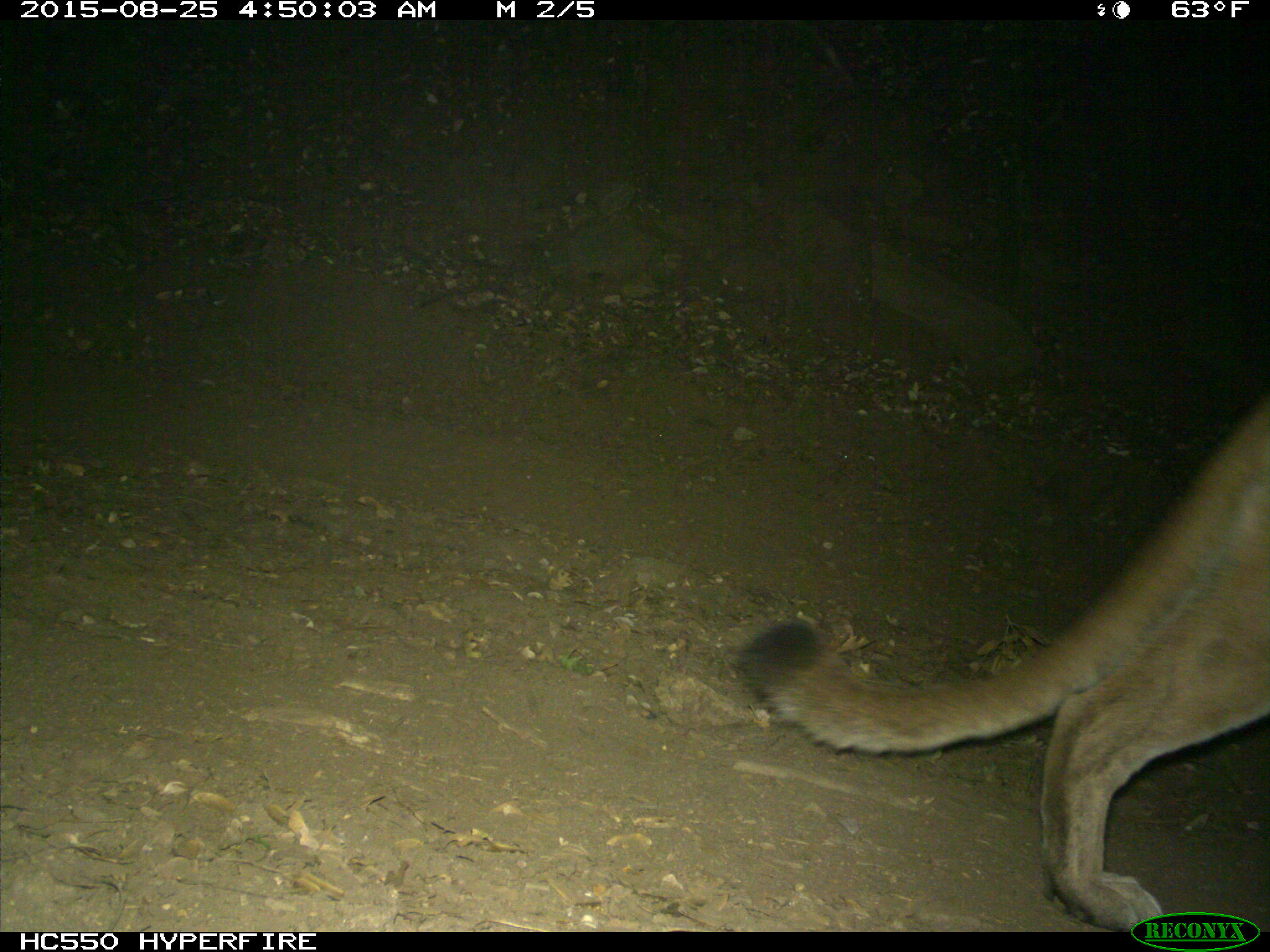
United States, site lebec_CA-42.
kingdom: Animalia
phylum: Chordata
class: Mammalia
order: Carnivora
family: Felidae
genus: Puma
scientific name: Puma concolor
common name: mountain lion